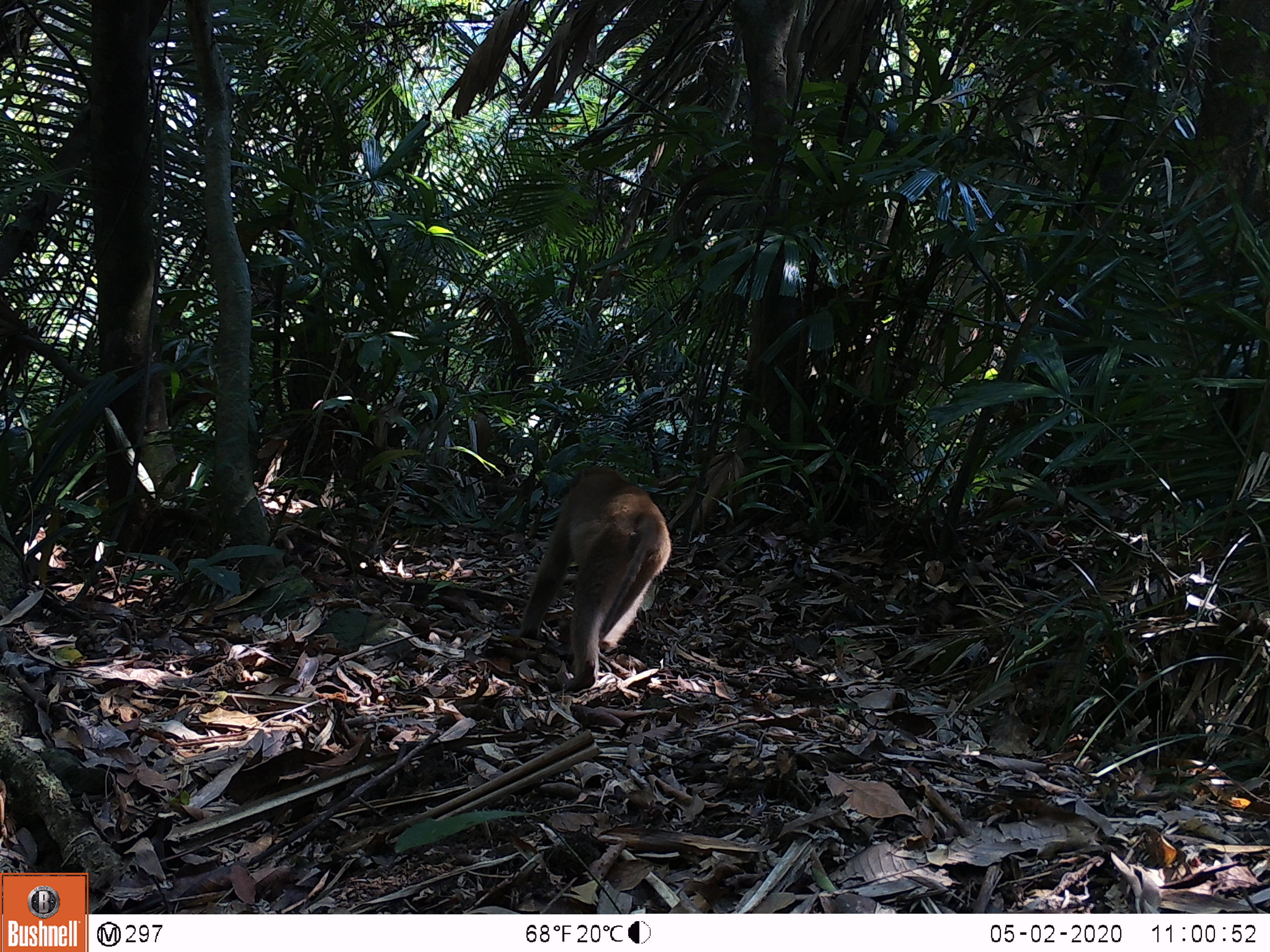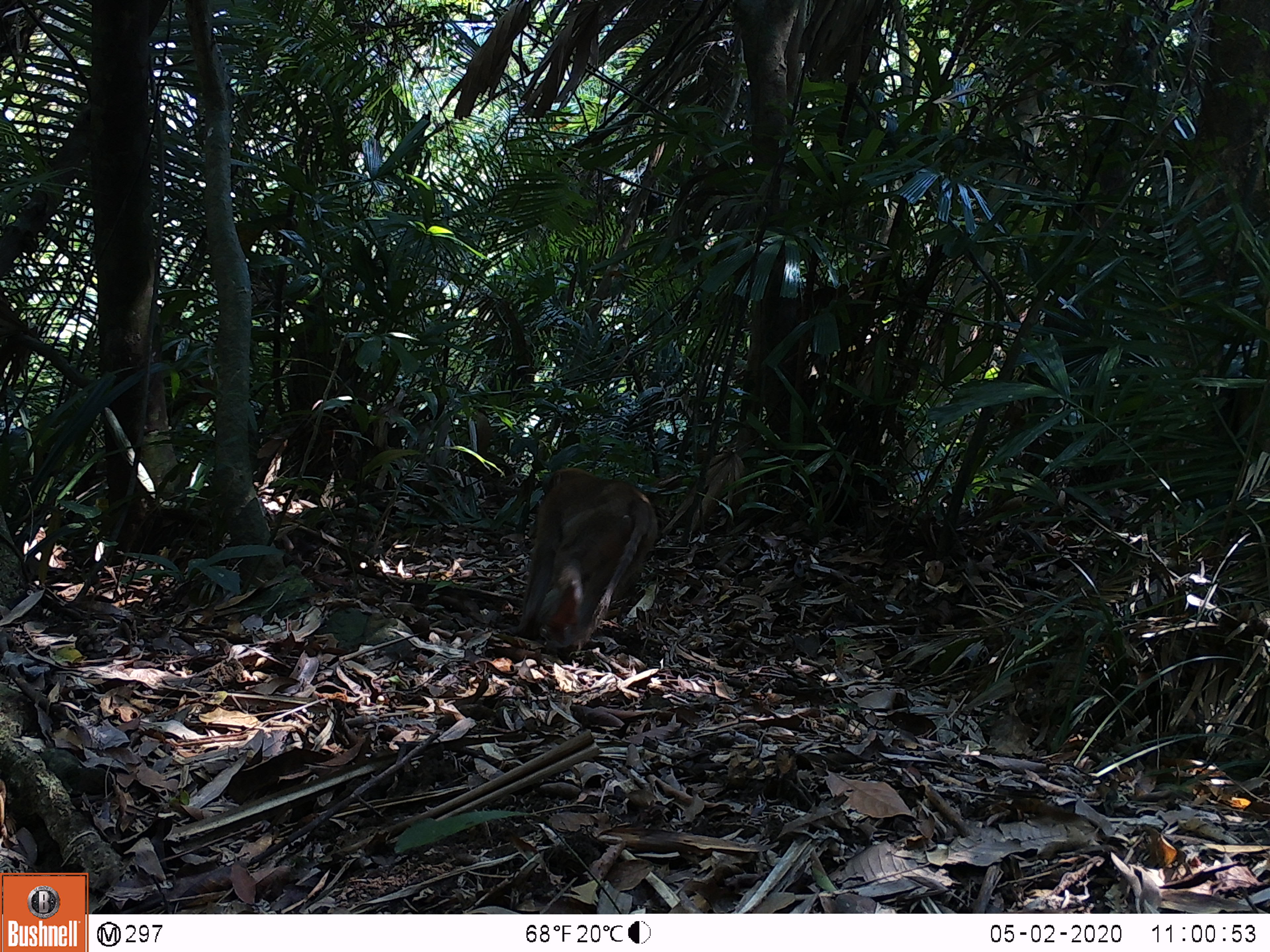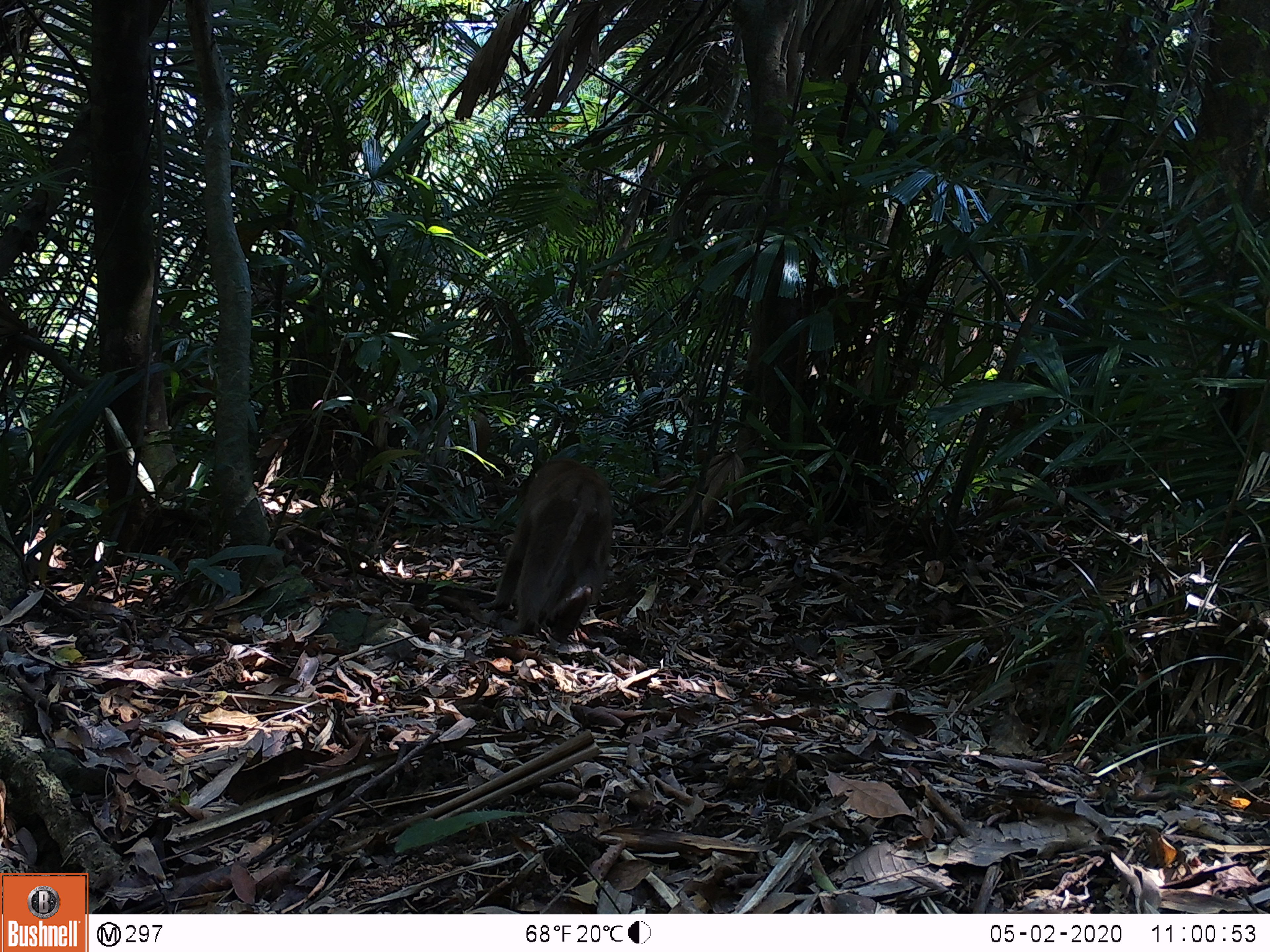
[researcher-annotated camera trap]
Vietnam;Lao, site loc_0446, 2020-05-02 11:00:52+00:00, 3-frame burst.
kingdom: Animalia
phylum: Chordata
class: Mammalia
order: Primates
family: Cercopithecidae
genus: Macaca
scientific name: Macaca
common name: macaques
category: assam or rhesus macaque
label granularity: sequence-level